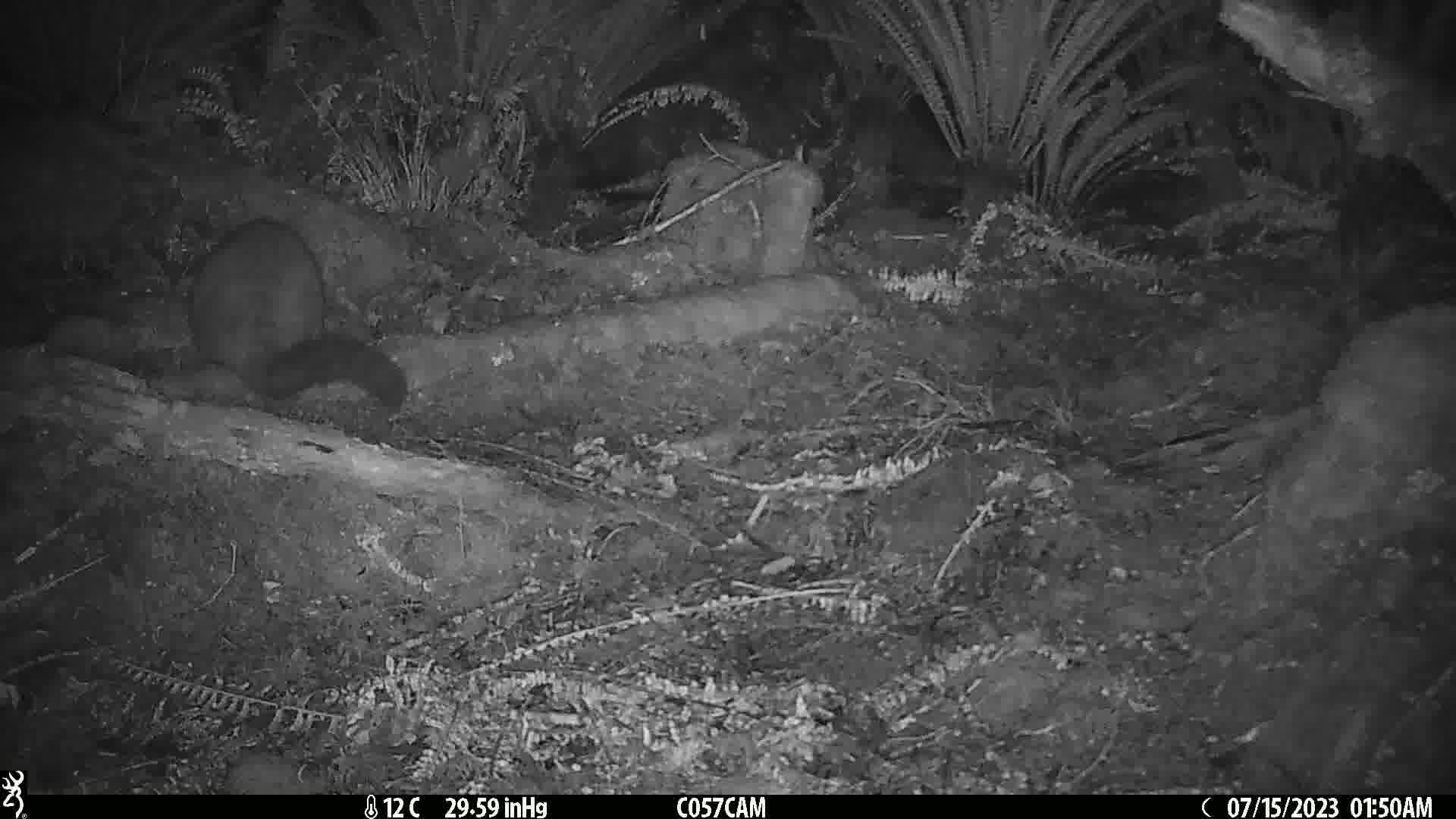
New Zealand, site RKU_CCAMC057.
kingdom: Animalia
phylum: Chordata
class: Mammalia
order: Diprotodontia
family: Phalangeridae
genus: Trichosurus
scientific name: Trichosurus vulpecula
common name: common brushtail possum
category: possum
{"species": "possum (common brushtail possum) (Trichosurus vulpecula)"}